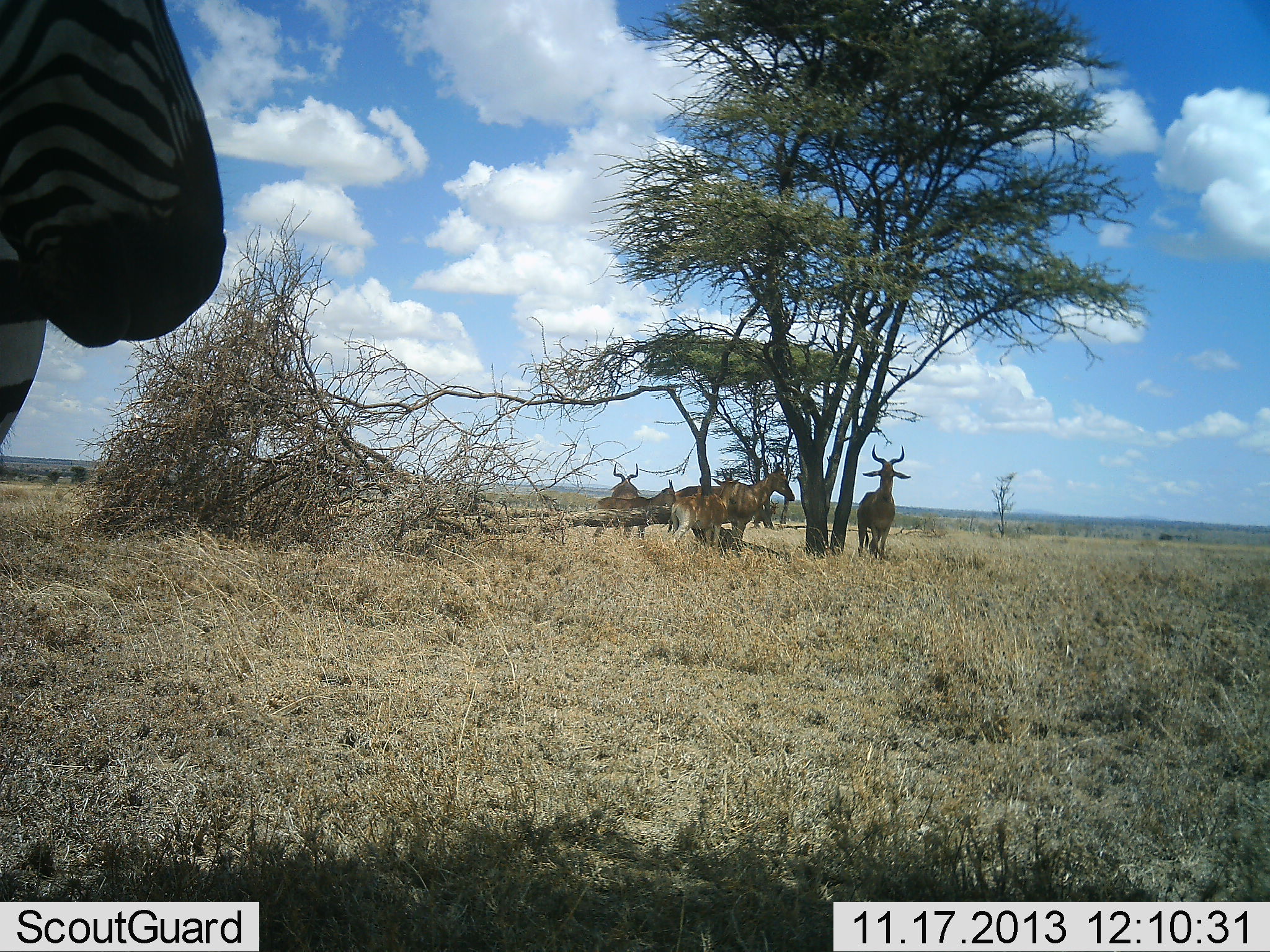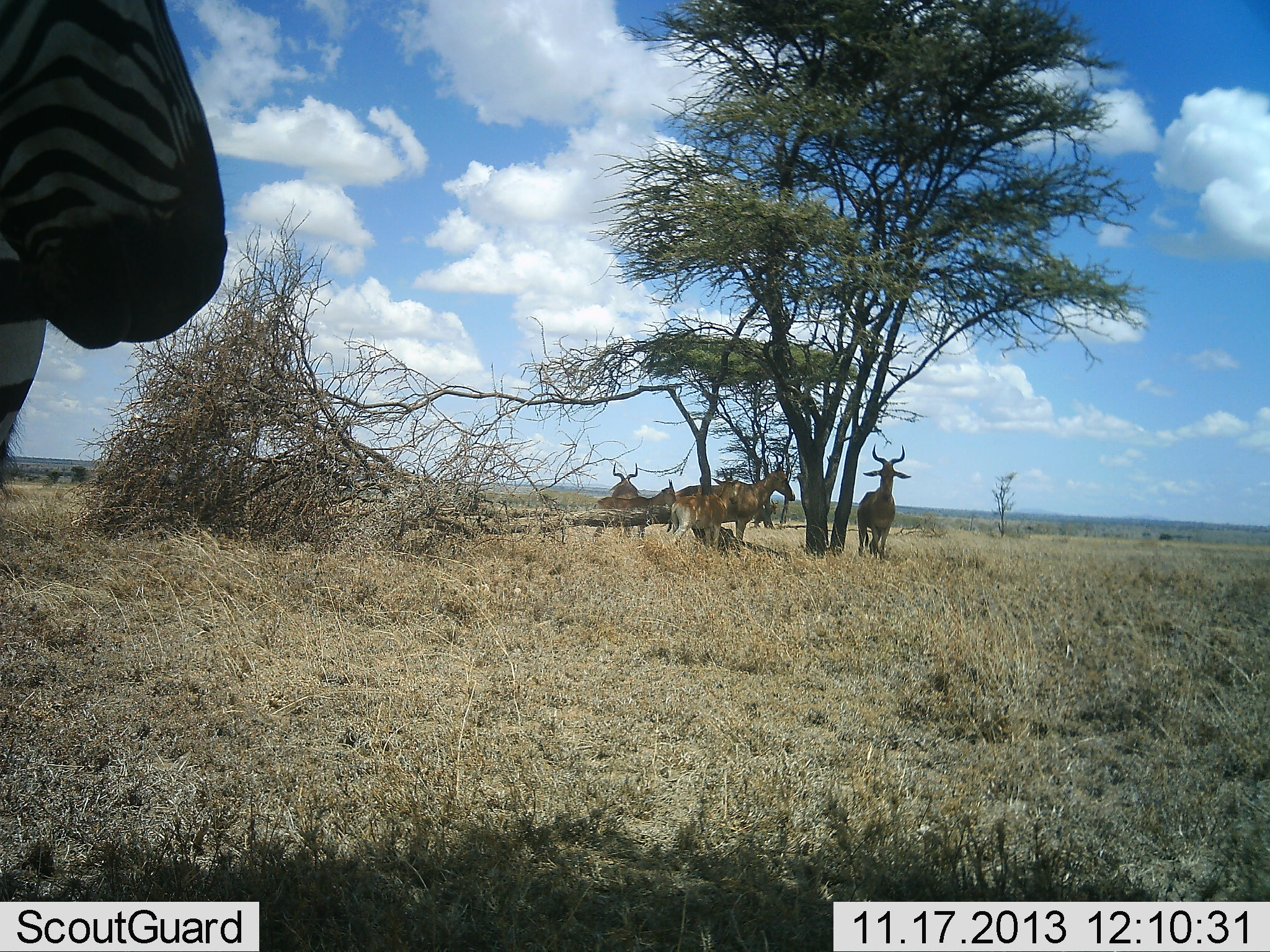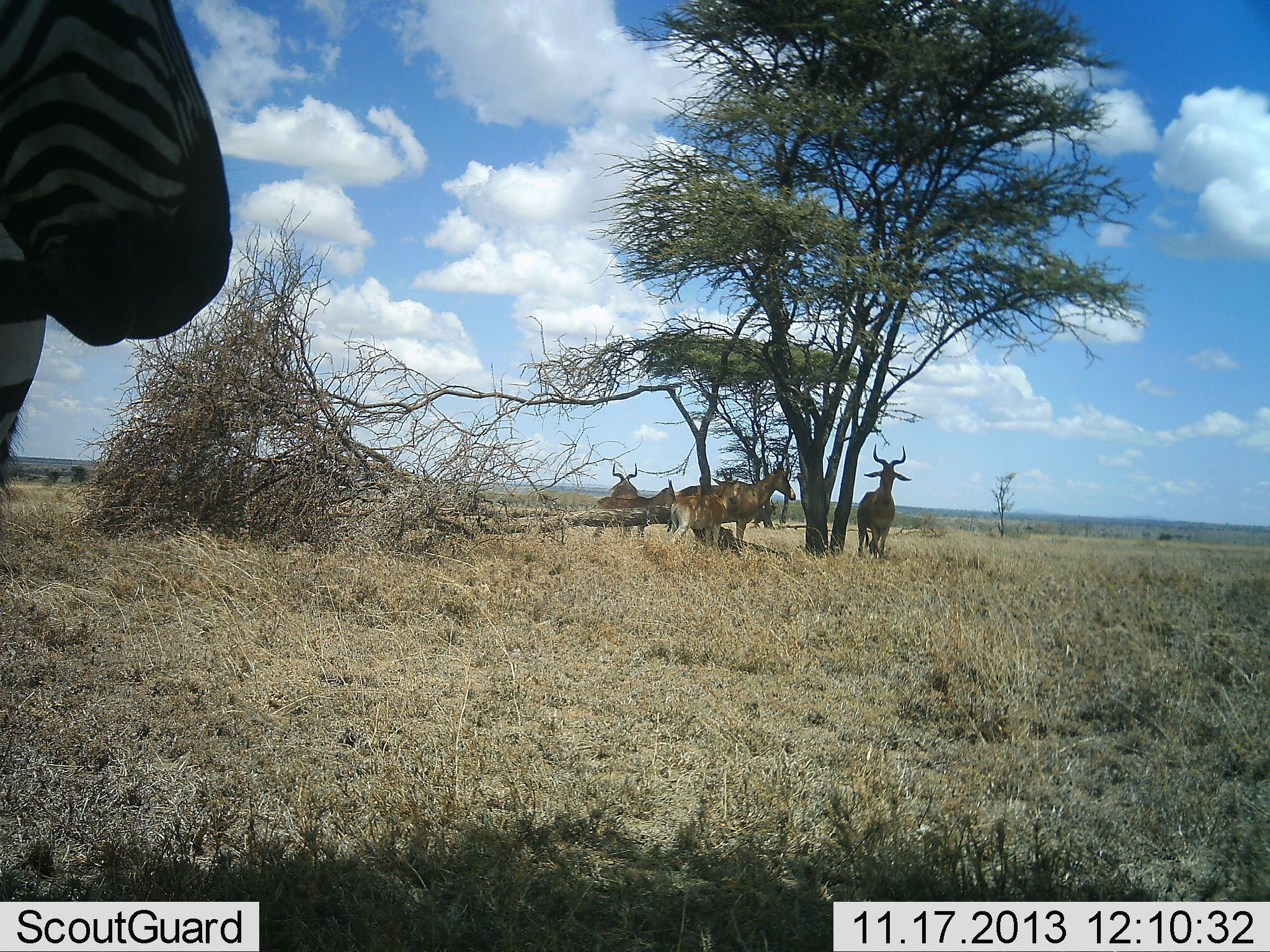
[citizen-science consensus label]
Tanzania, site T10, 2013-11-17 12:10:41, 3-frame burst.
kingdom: Animalia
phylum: Chordata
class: Mammalia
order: Artiodactyla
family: Bovidae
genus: Alcelaphus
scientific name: Alcelaphus buselaphus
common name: hartebeest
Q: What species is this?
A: Hartebeest (Alcelaphus buselaphus).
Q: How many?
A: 5.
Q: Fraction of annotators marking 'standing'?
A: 100%.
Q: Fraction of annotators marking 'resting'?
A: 13%.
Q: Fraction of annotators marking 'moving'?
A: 4%.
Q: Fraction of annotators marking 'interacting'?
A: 4%.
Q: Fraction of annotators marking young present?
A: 0%.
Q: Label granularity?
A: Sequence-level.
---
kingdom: Animalia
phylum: Chordata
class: Mammalia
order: Perissodactyla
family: Equidae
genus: Equus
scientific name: Equus quagga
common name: plains zebra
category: zebra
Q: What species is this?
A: Zebra (plains zebra) (Equus quagga).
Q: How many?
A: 1.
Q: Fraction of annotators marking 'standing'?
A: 96%.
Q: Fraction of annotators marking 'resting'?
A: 4%.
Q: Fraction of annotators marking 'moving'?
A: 4%.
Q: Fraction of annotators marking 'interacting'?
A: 4%.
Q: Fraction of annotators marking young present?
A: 0%.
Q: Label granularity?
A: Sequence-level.